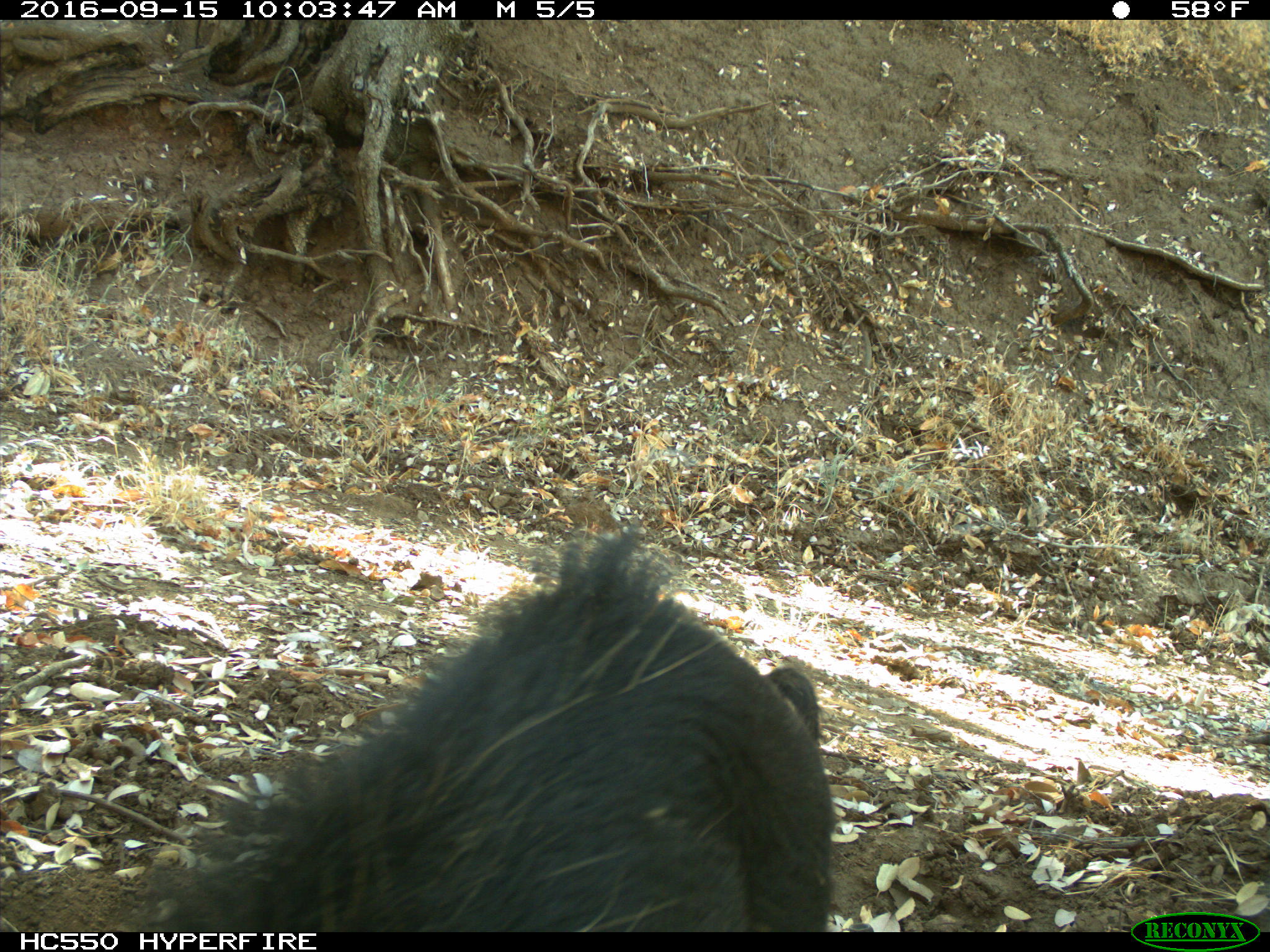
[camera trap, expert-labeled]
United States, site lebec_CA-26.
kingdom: Animalia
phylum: Chordata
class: Mammalia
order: Artiodactyla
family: Suidae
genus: Sus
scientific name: Sus scrofa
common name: wild boar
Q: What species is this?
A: Sus scrofa (wild boar).